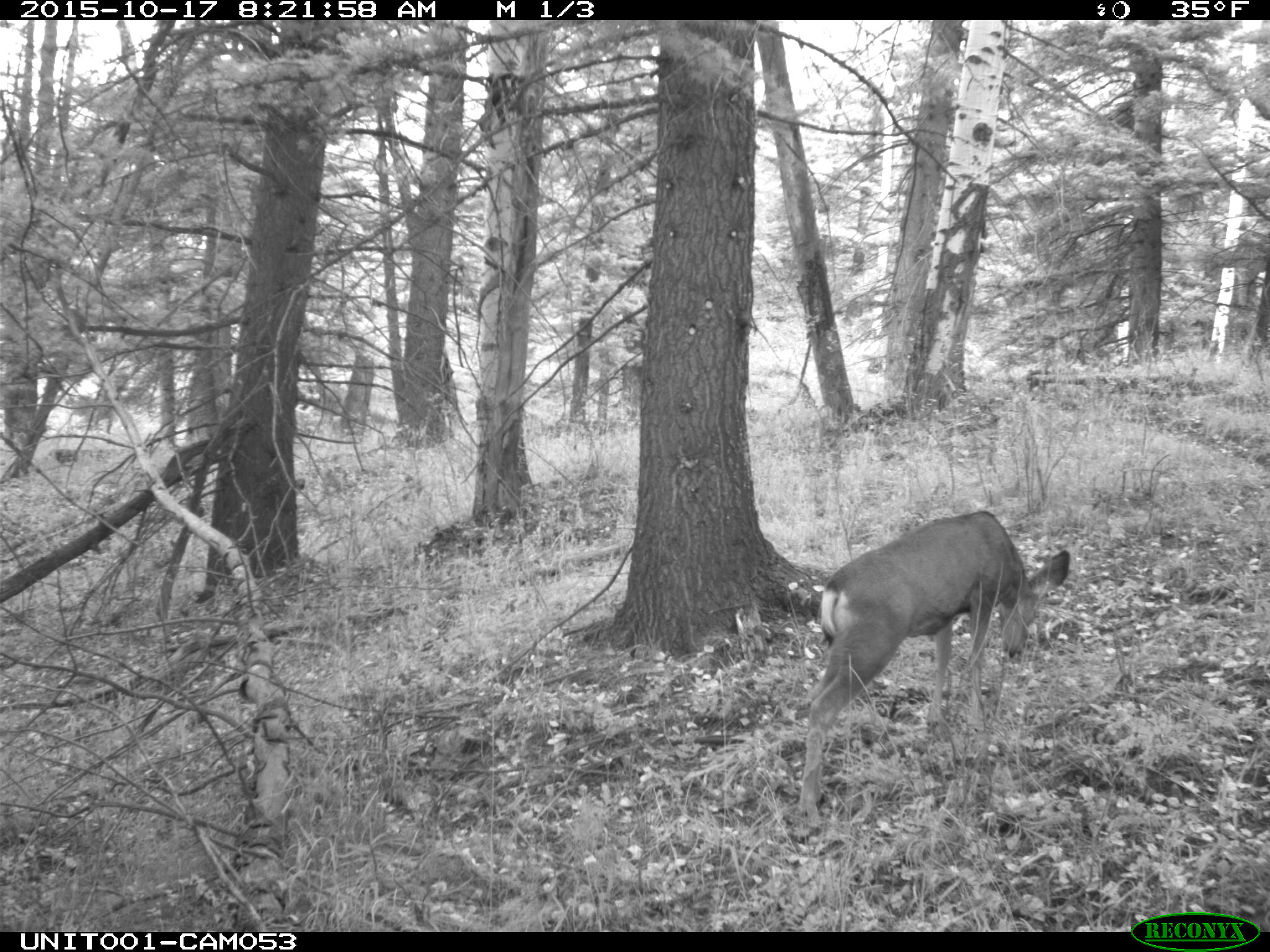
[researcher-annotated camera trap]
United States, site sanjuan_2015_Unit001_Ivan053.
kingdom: Animalia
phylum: Chordata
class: Mammalia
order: Artiodactyla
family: Cervidae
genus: Odocoileus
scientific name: Odocoileus hemionus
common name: mule deer